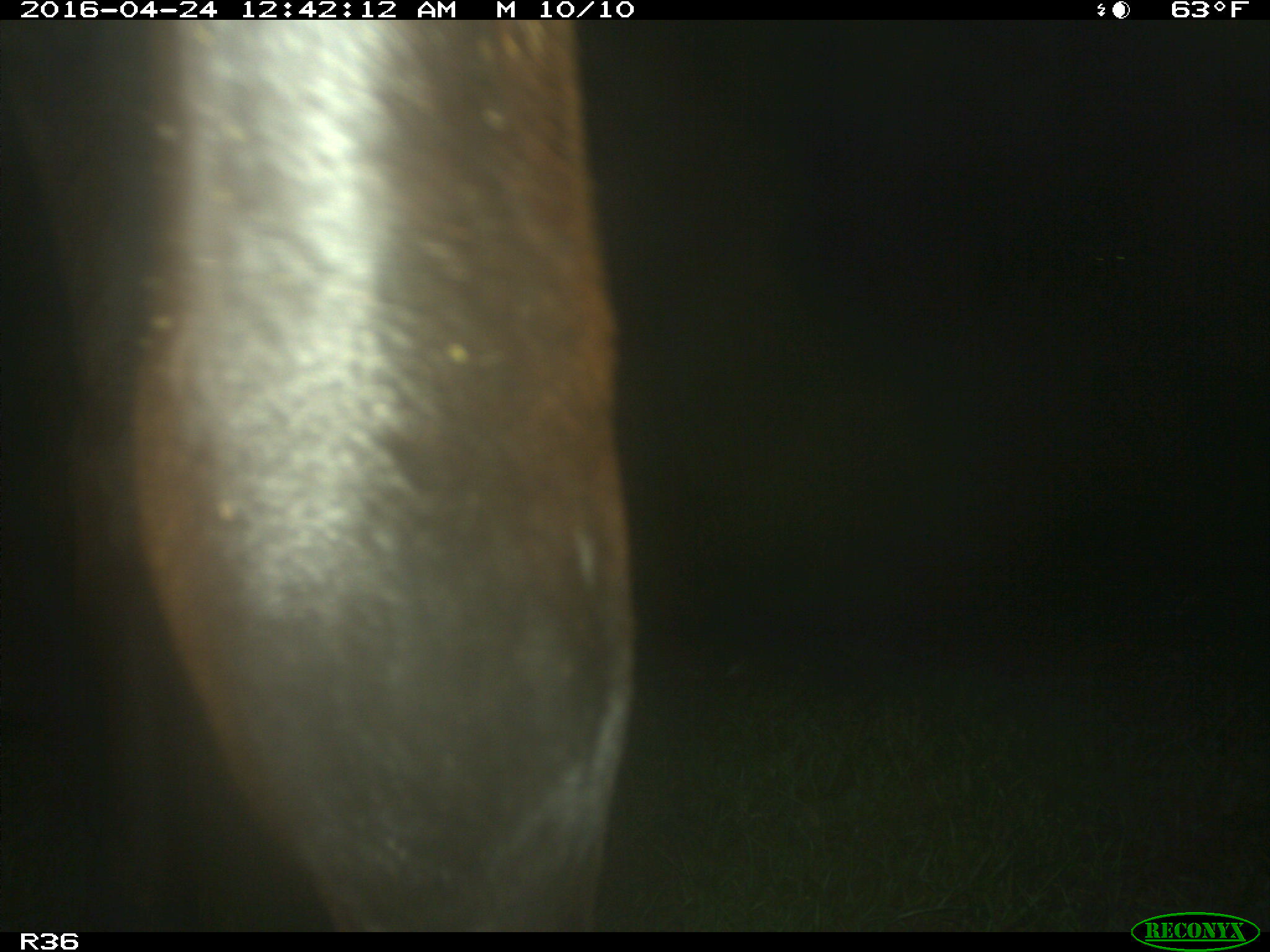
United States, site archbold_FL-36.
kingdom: Animalia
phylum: Chordata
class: Mammalia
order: Artiodactyla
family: Bovidae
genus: Bos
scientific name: Bos taurus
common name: domestic cow